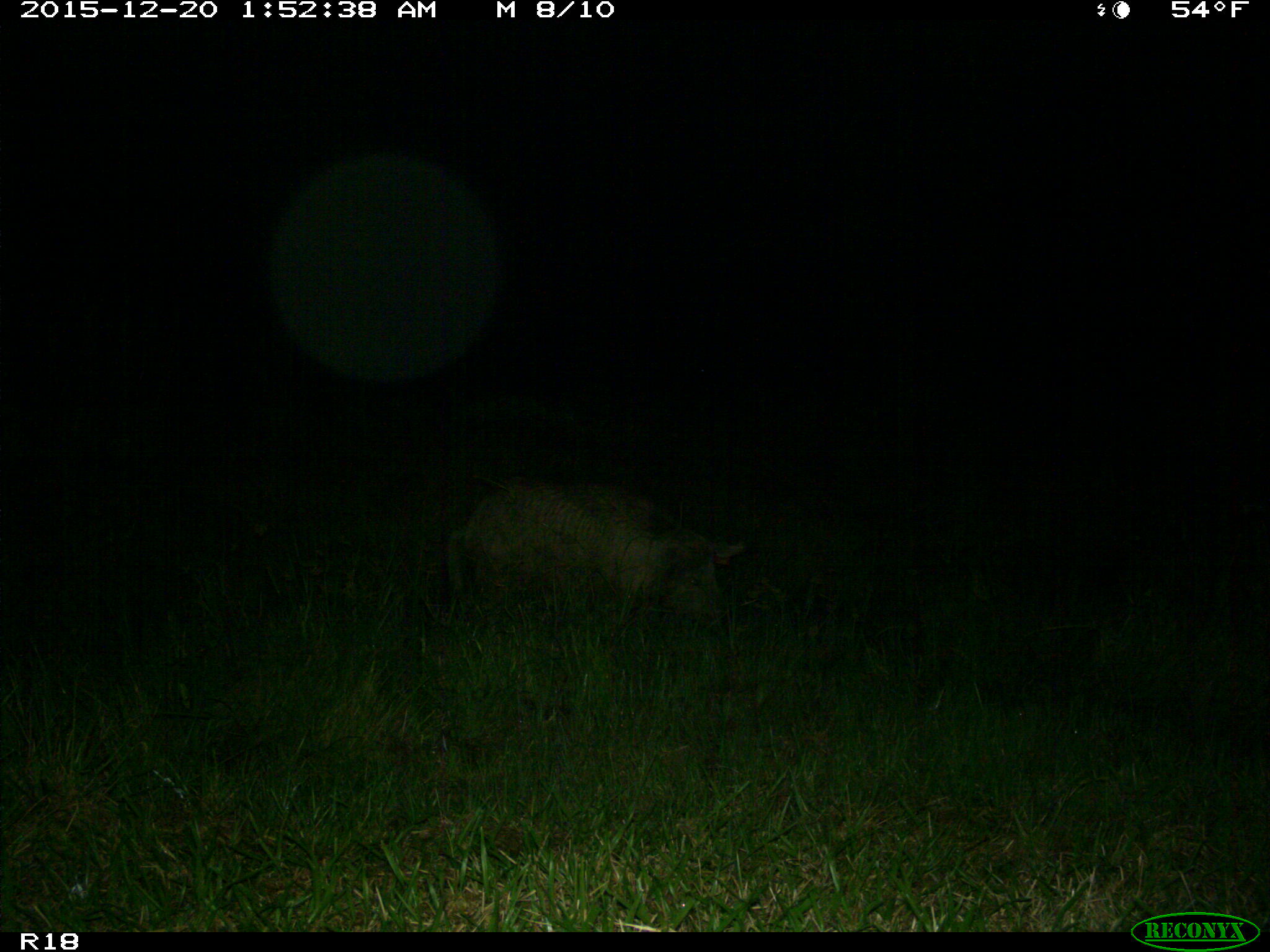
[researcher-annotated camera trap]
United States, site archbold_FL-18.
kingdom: Animalia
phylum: Chordata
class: Mammalia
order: Artiodactyla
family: Suidae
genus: Sus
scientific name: Sus scrofa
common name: wild boar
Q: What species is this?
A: Sus scrofa (wild boar).